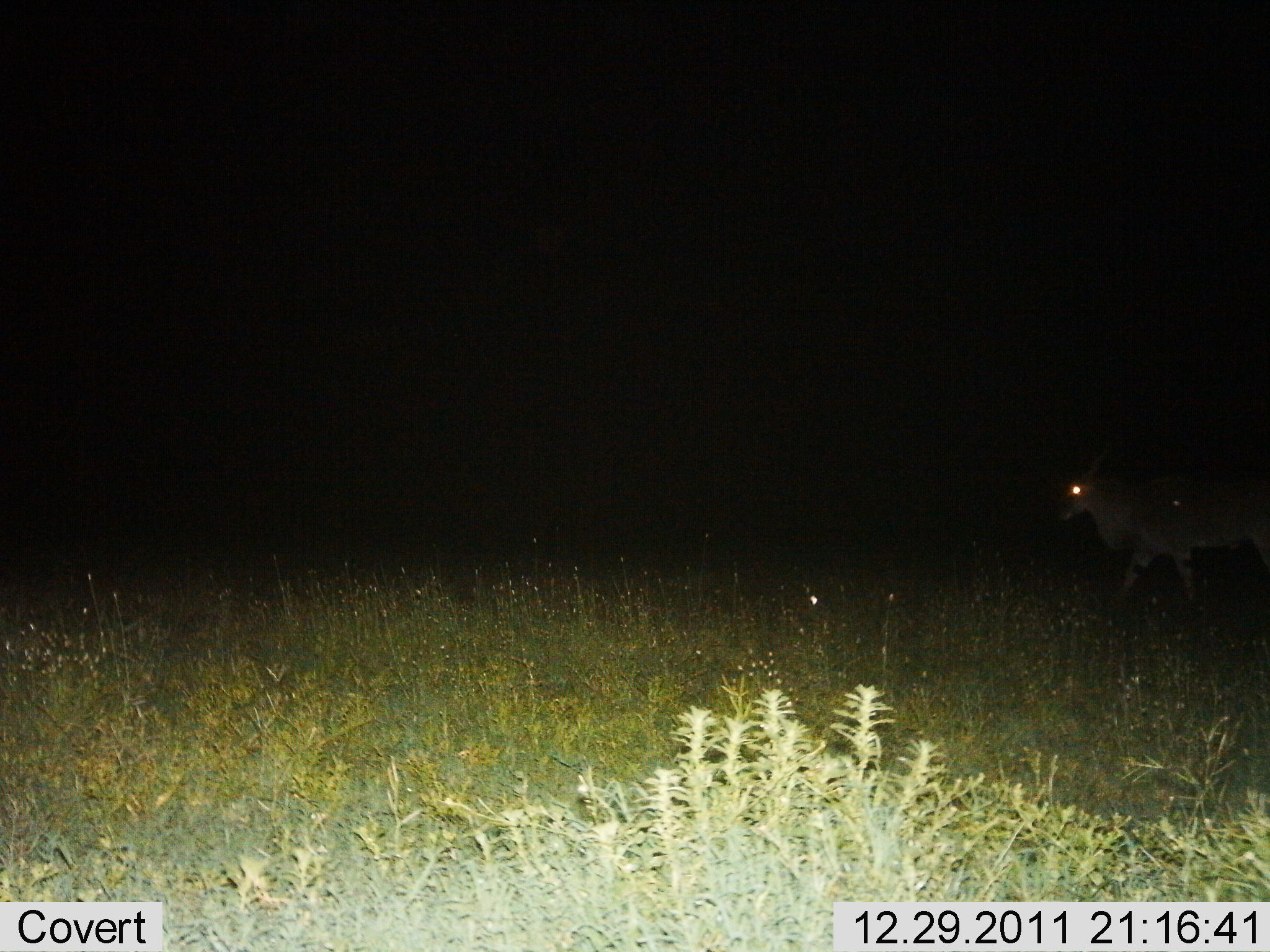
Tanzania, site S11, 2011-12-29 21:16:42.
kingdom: Animalia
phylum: Chordata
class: Mammalia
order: Artiodactyla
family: Bovidae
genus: Tragelaphus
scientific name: Tragelaphus oryx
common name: eland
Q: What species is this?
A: Eland (Tragelaphus oryx).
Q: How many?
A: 1.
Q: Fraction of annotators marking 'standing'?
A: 10%.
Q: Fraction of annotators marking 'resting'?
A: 0%.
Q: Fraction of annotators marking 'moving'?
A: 100%.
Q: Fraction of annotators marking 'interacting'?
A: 0%.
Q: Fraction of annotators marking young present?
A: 0%.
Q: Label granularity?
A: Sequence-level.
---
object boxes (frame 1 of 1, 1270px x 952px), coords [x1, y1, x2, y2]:
animal: [1057, 449, 1270, 608]